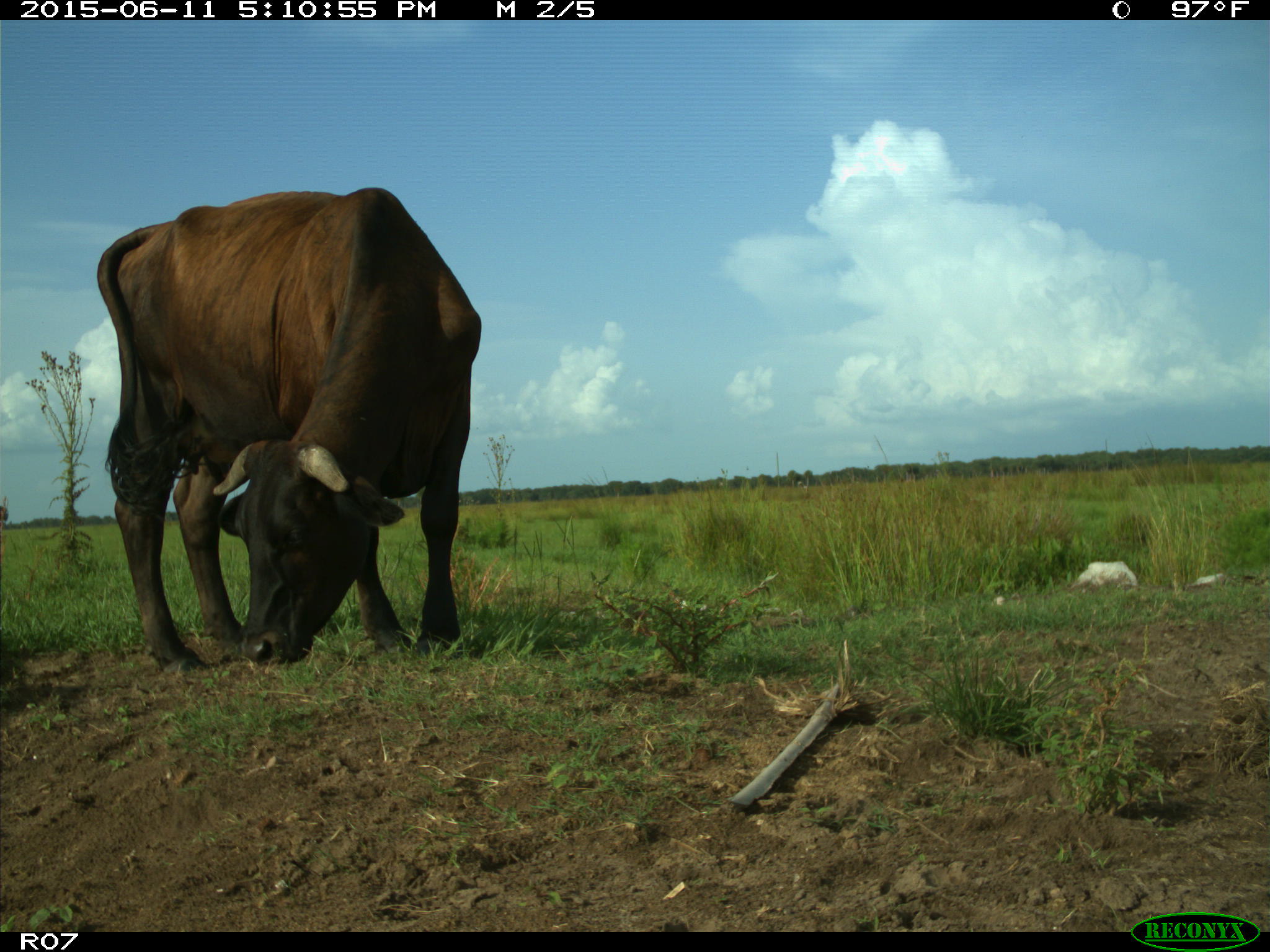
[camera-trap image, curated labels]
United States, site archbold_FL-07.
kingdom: Animalia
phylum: Chordata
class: Mammalia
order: Artiodactyla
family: Bovidae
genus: Bos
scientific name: Bos taurus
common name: domestic cow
Bos taurus (domestic cow).